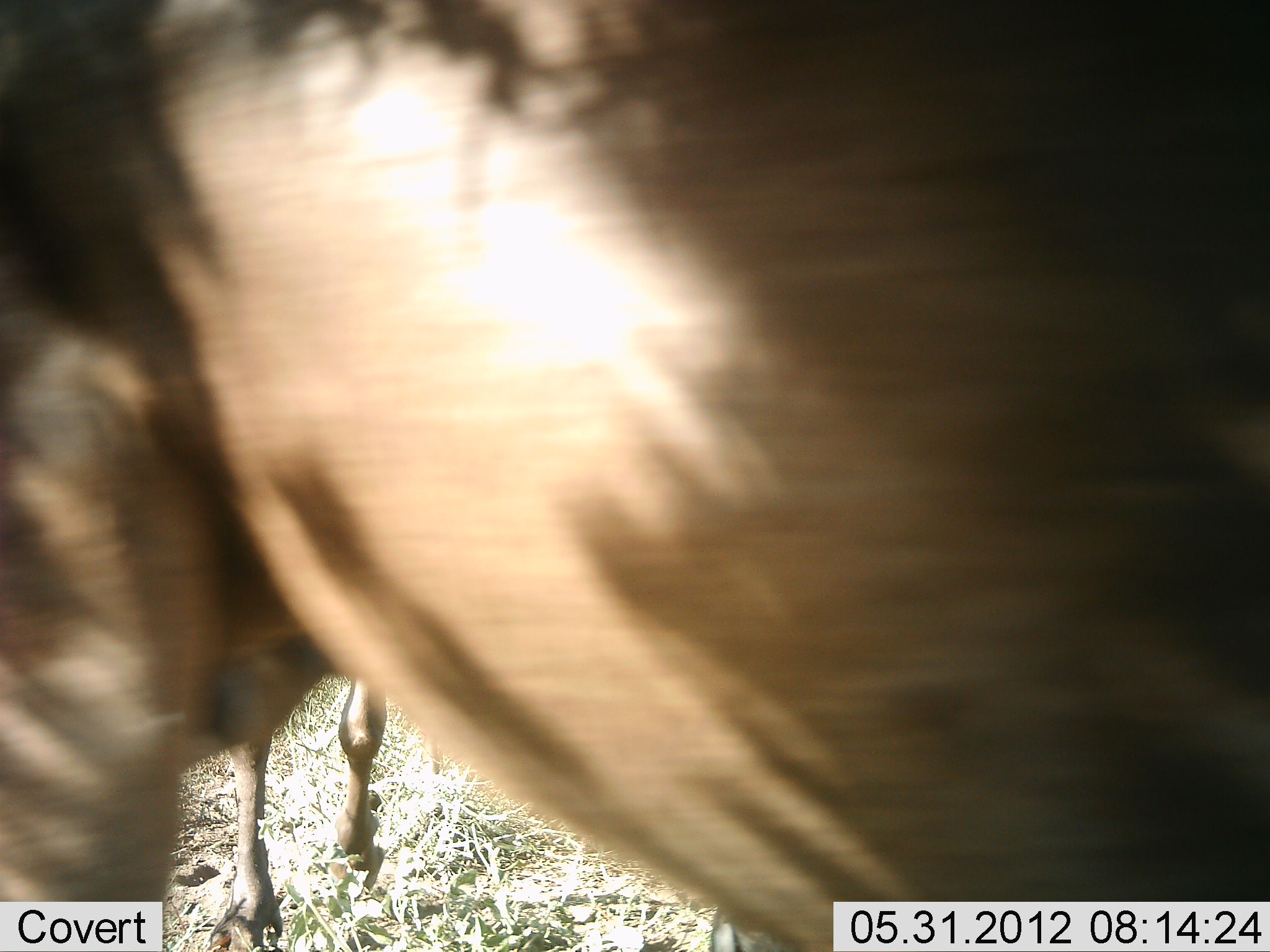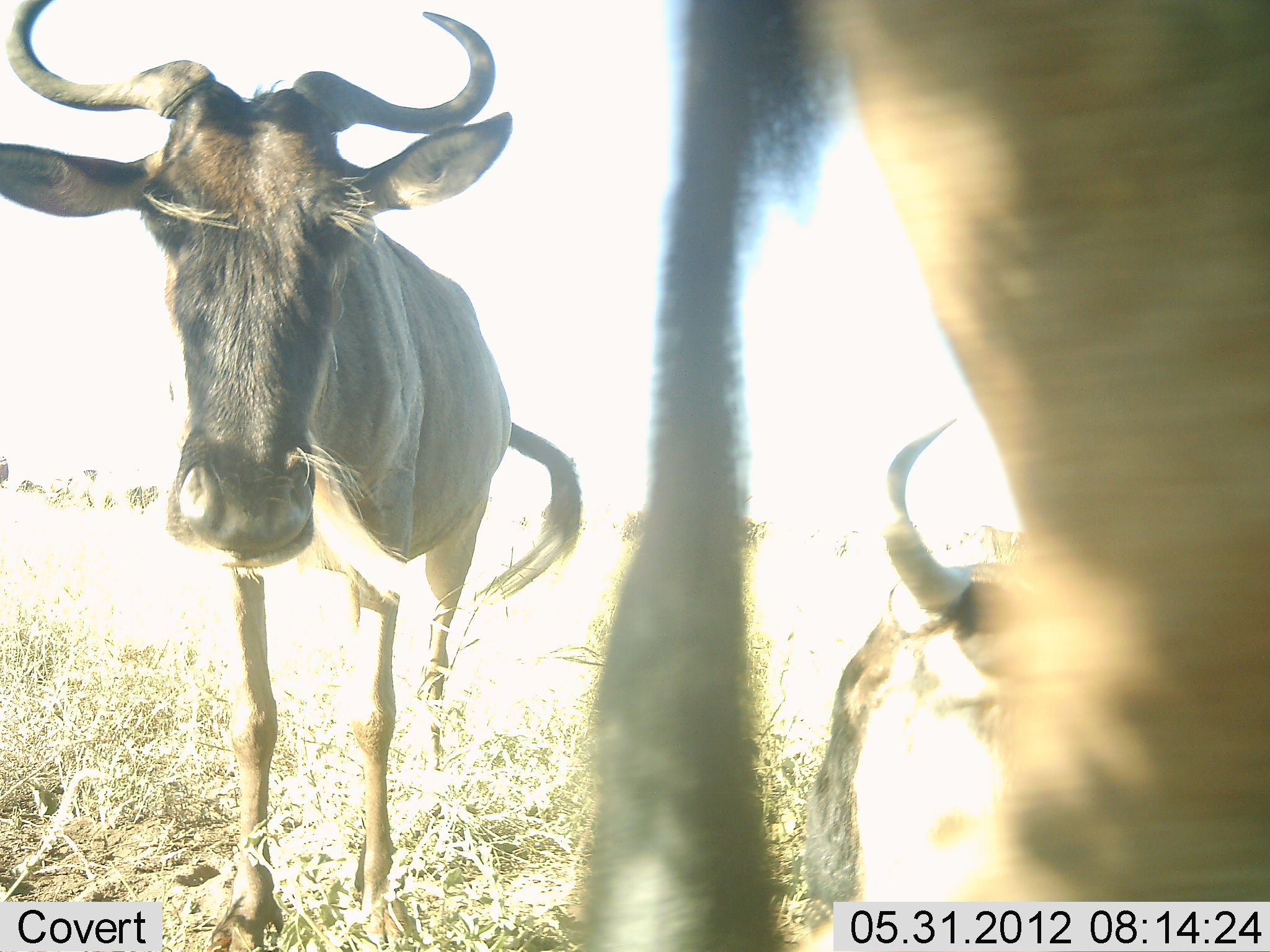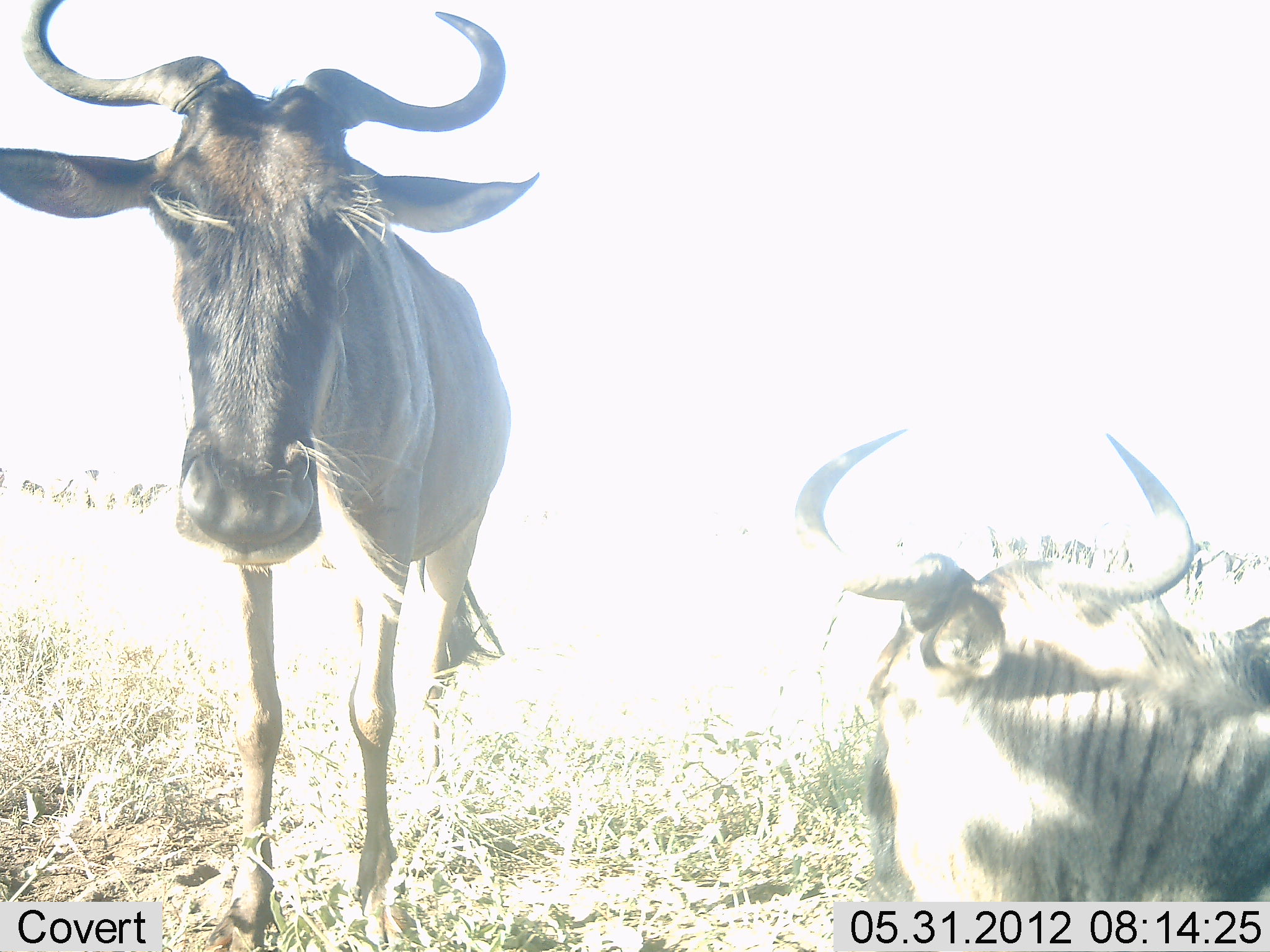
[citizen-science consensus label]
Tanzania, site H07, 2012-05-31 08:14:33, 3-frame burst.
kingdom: Animalia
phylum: Chordata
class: Mammalia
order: Artiodactyla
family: Bovidae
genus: Connochaetes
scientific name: Connochaetes taurinus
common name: blue wildebeest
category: wildebeest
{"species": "wildebeest (blue wildebeest) (Connochaetes taurinus)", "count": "3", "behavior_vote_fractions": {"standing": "100%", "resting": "80%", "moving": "50%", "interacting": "0%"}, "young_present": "0%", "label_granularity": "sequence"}